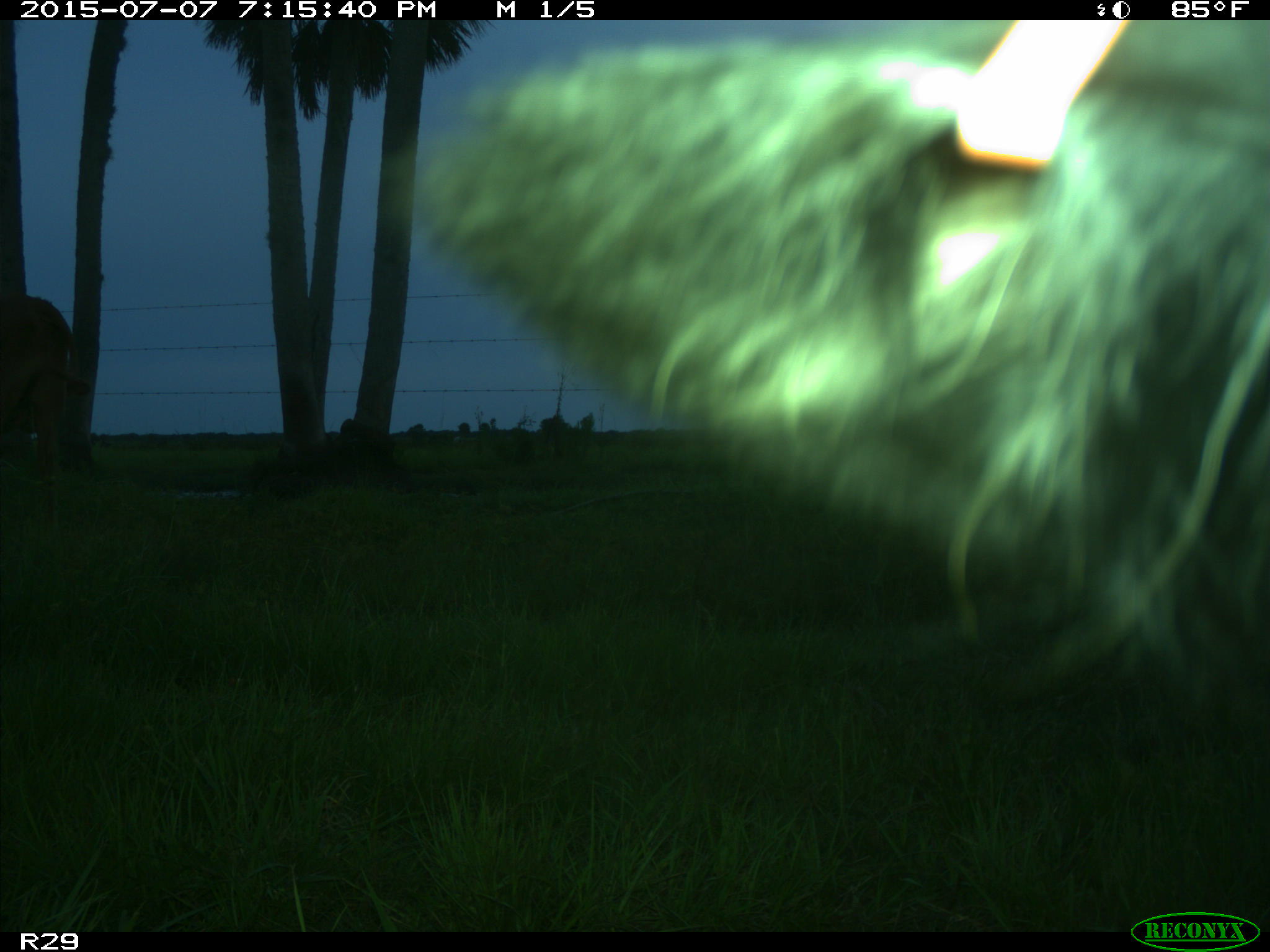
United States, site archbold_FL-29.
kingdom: Animalia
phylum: Chordata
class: Mammalia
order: Artiodactyla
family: Bovidae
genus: Bos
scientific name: Bos taurus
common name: domestic cow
Bos taurus (domestic cow).